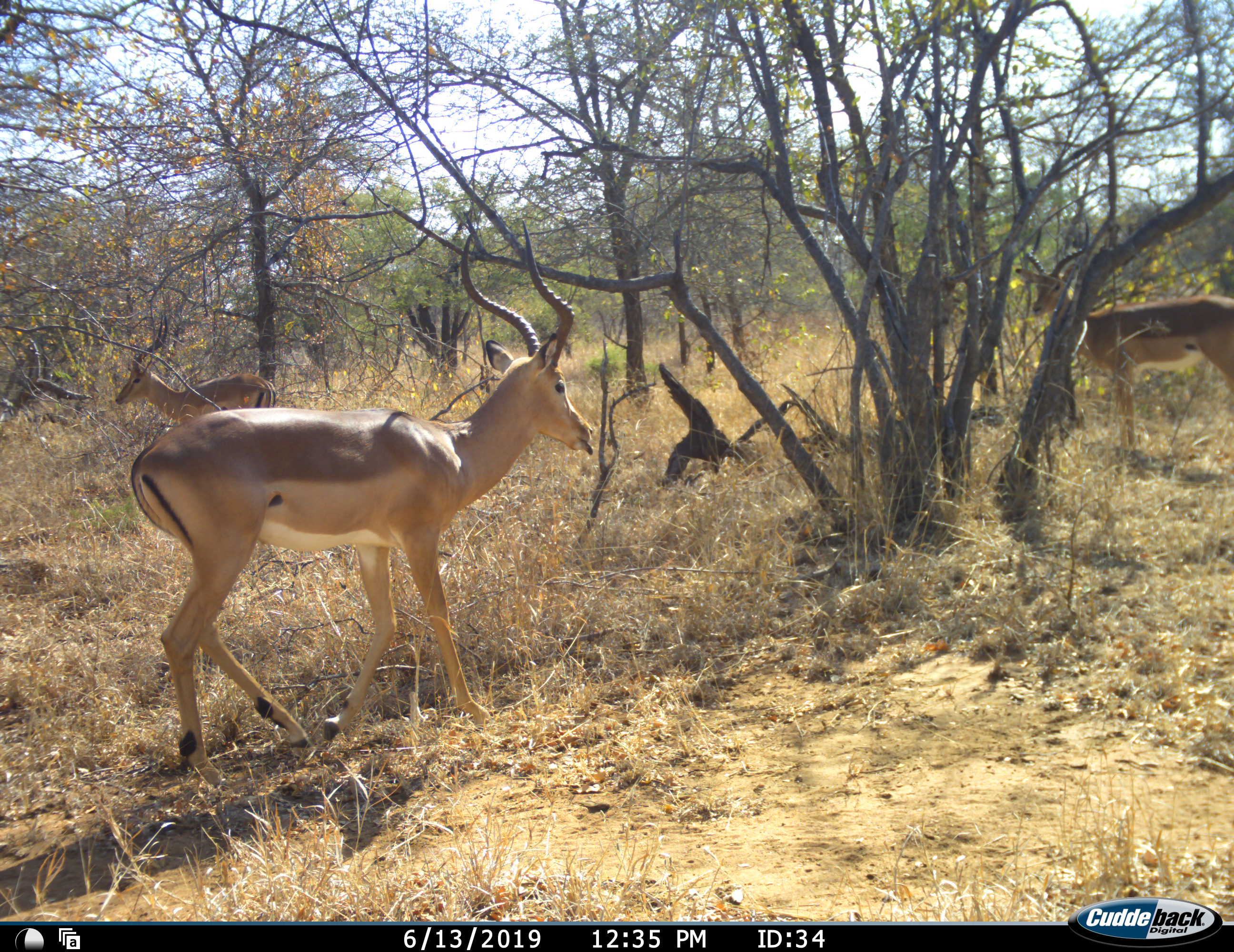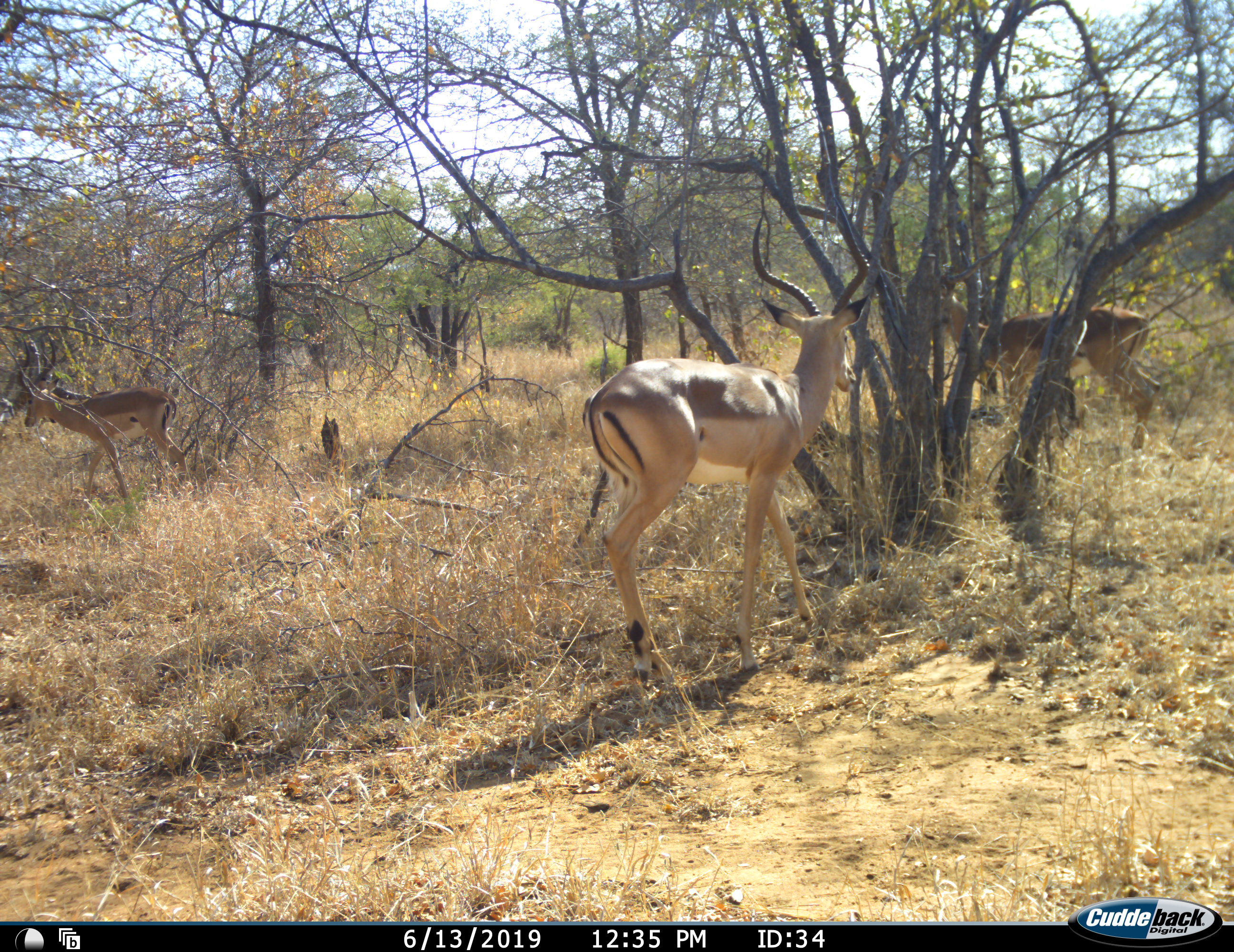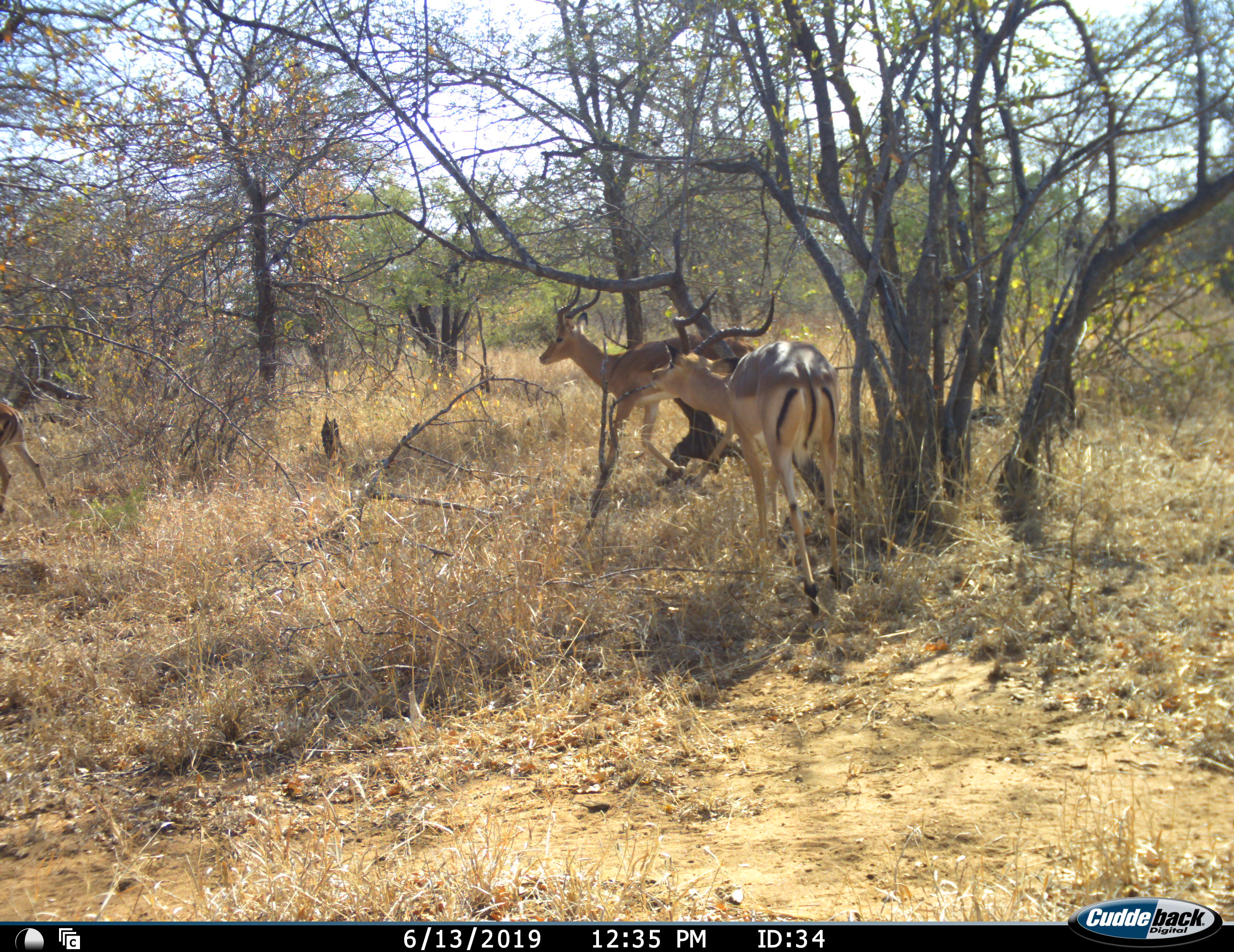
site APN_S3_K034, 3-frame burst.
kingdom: Animalia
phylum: Chordata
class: Mammalia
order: Artiodactyla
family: Bovidae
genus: Aepyceros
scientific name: Aepyceros melampus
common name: impala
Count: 3.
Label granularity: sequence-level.